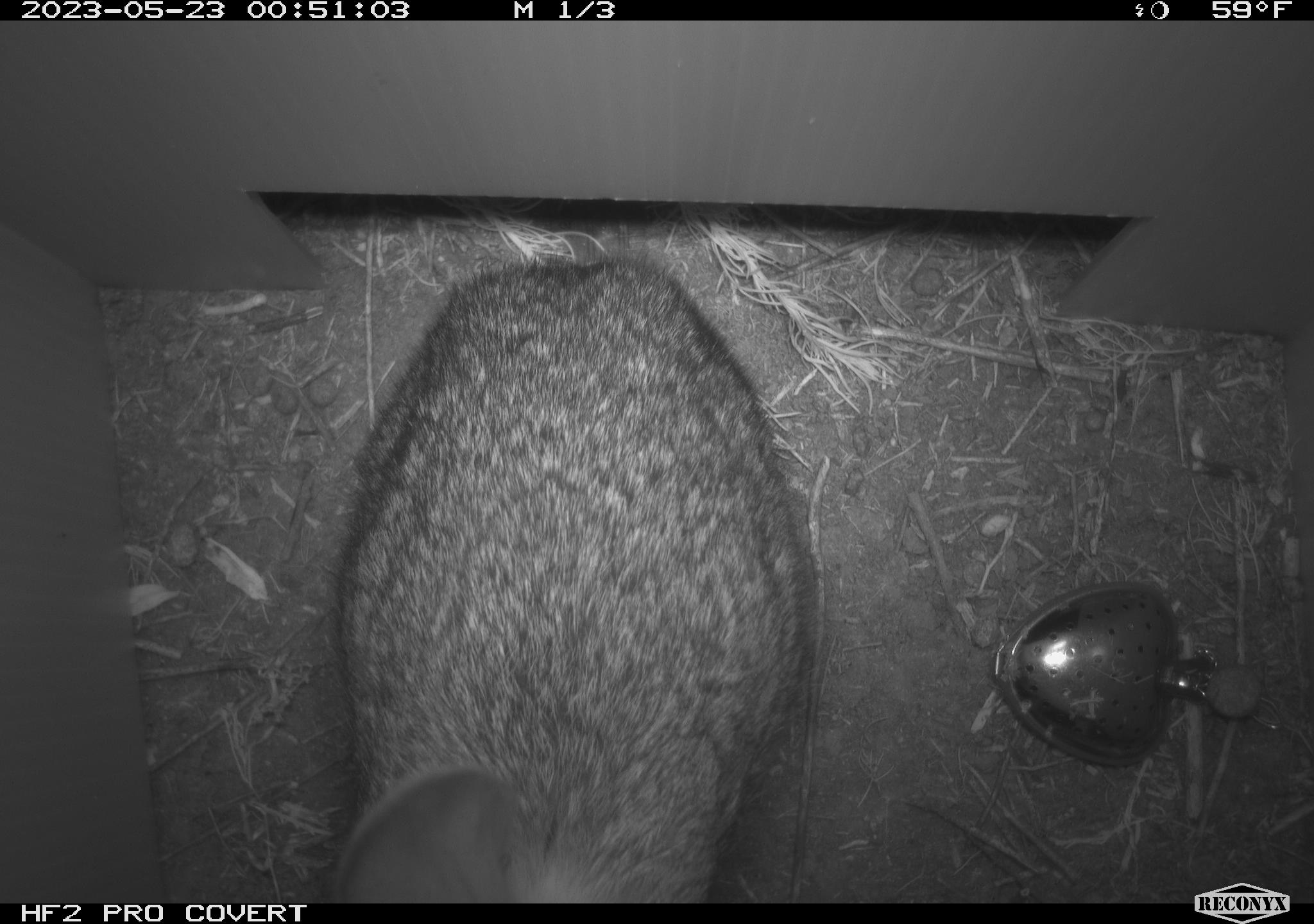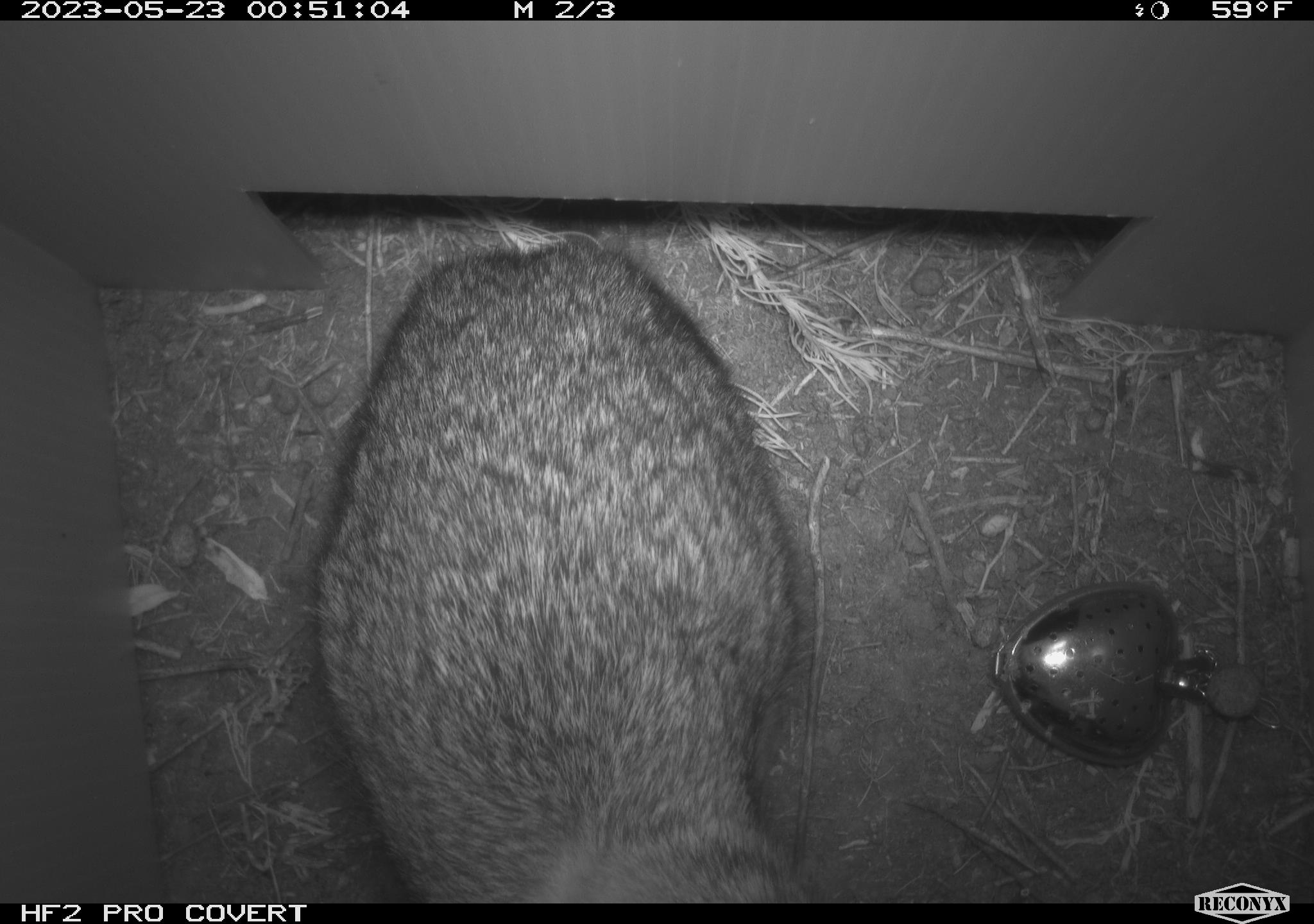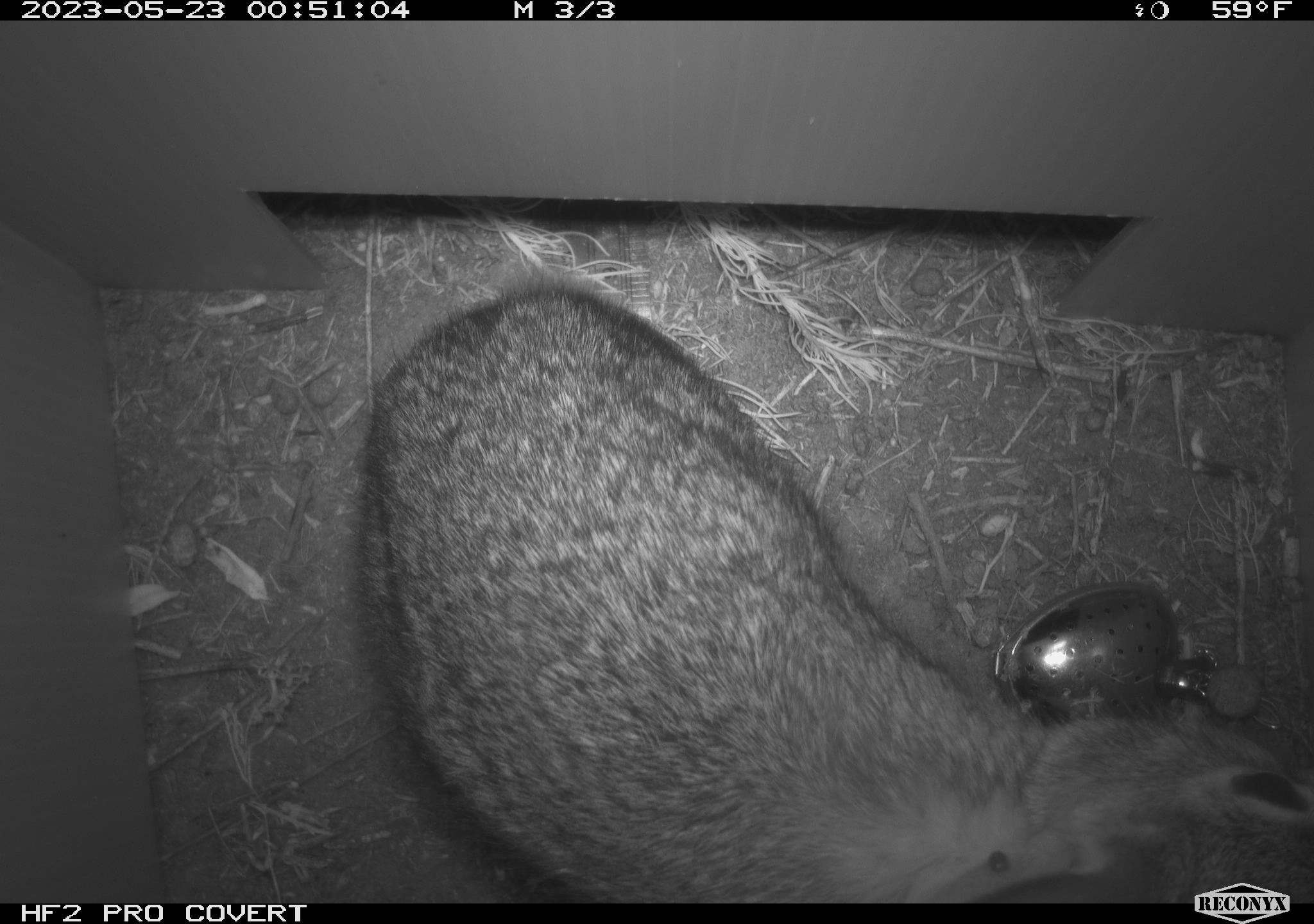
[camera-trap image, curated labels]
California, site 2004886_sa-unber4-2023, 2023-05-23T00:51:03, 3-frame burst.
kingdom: Animalia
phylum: Chordata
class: Mammalia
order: Lagomorpha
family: Leporidae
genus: Sylvilagus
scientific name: Sylvilagus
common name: cottontail rabbits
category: sylvilagus species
Sylvilagus species (cottontail rabbits) (Sylvilagus).